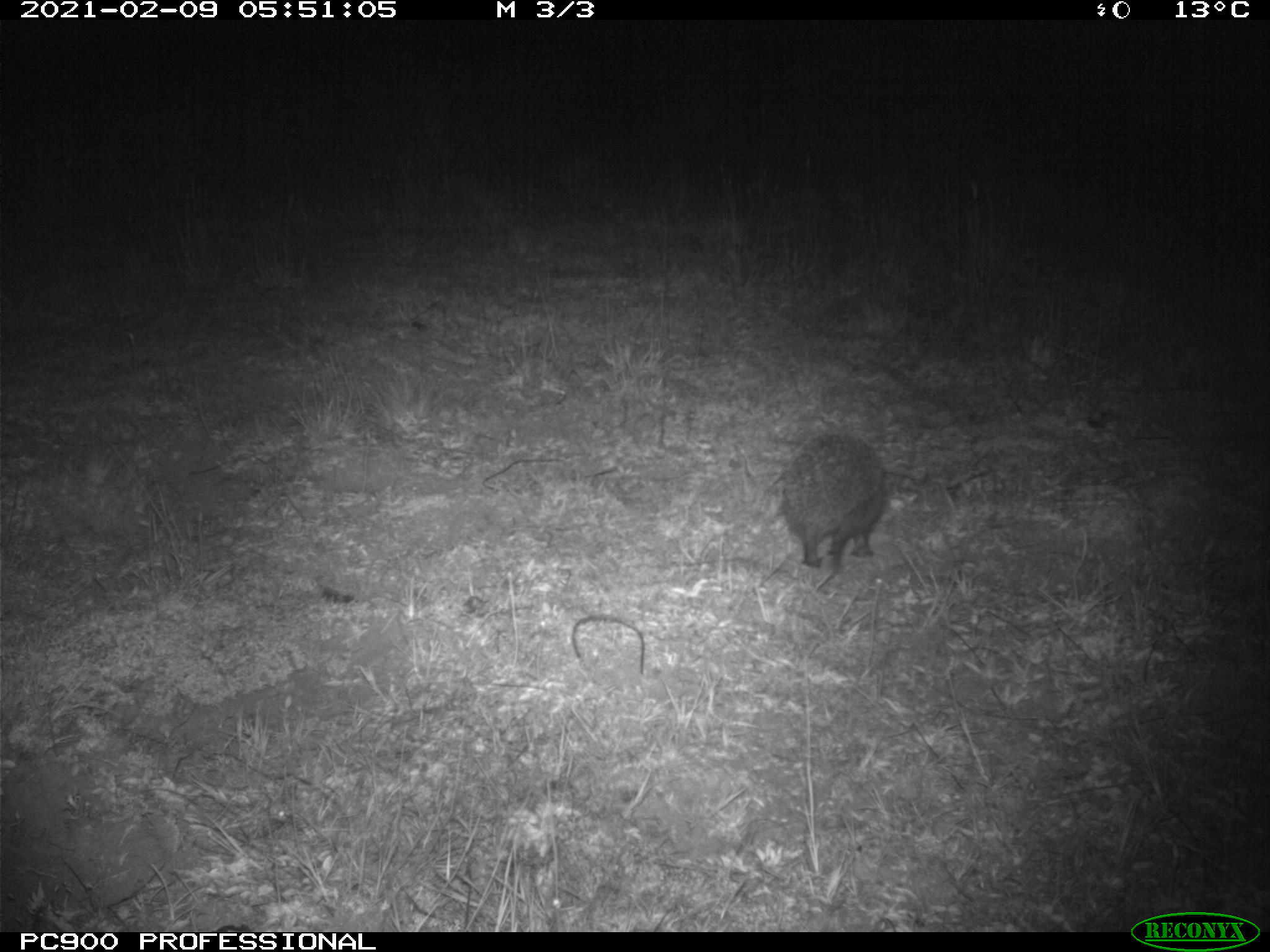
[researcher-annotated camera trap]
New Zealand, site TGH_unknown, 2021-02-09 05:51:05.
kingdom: Animalia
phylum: Chordata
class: Mammalia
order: Eulipotyphla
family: Erinaceidae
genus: Erinaceus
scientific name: Erinaceus europaeus europaeus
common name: european hedgehog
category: hedgehog